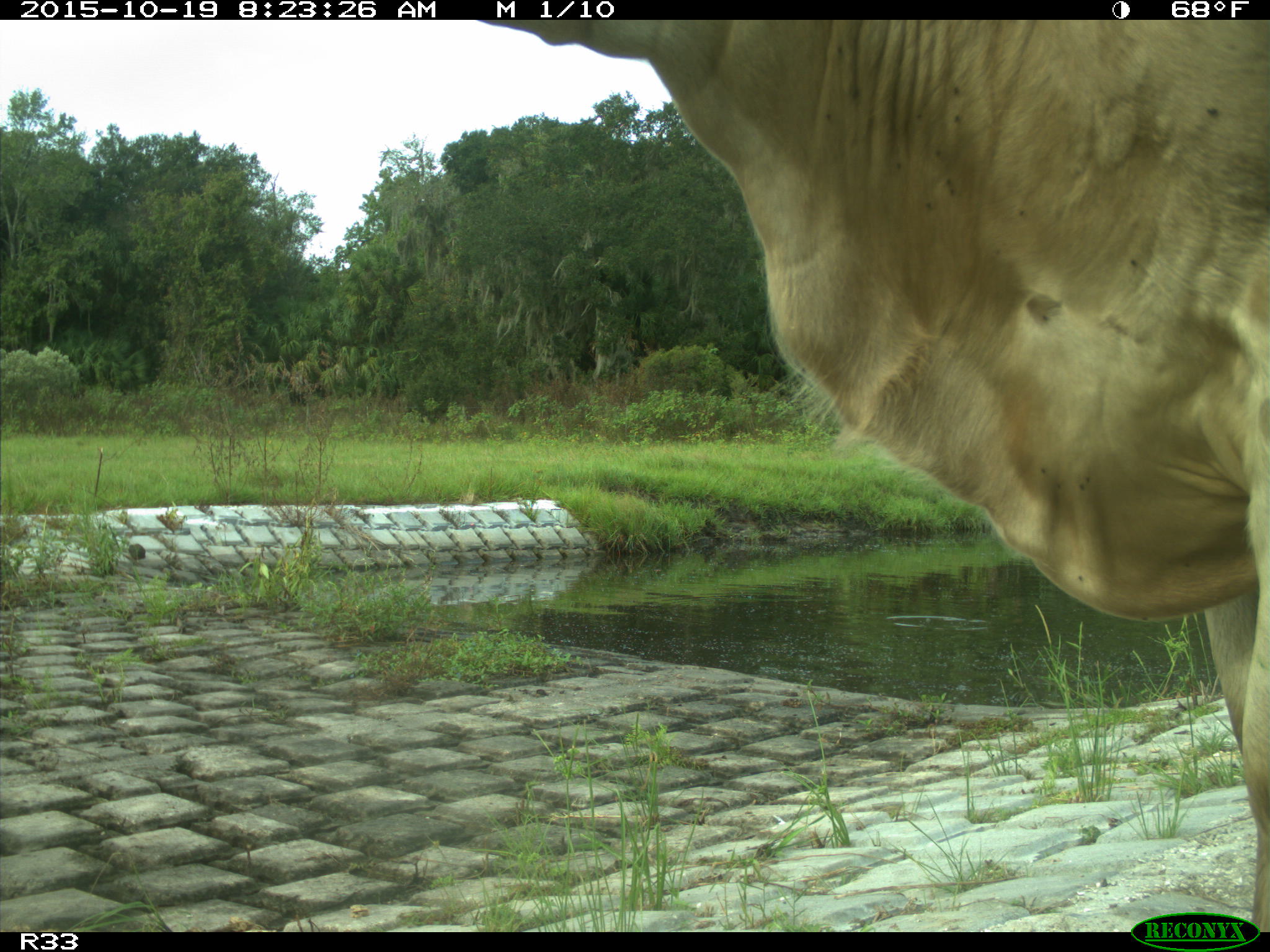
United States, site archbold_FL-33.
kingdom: Animalia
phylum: Chordata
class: Mammalia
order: Artiodactyla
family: Bovidae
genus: Bos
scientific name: Bos taurus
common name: domestic cow